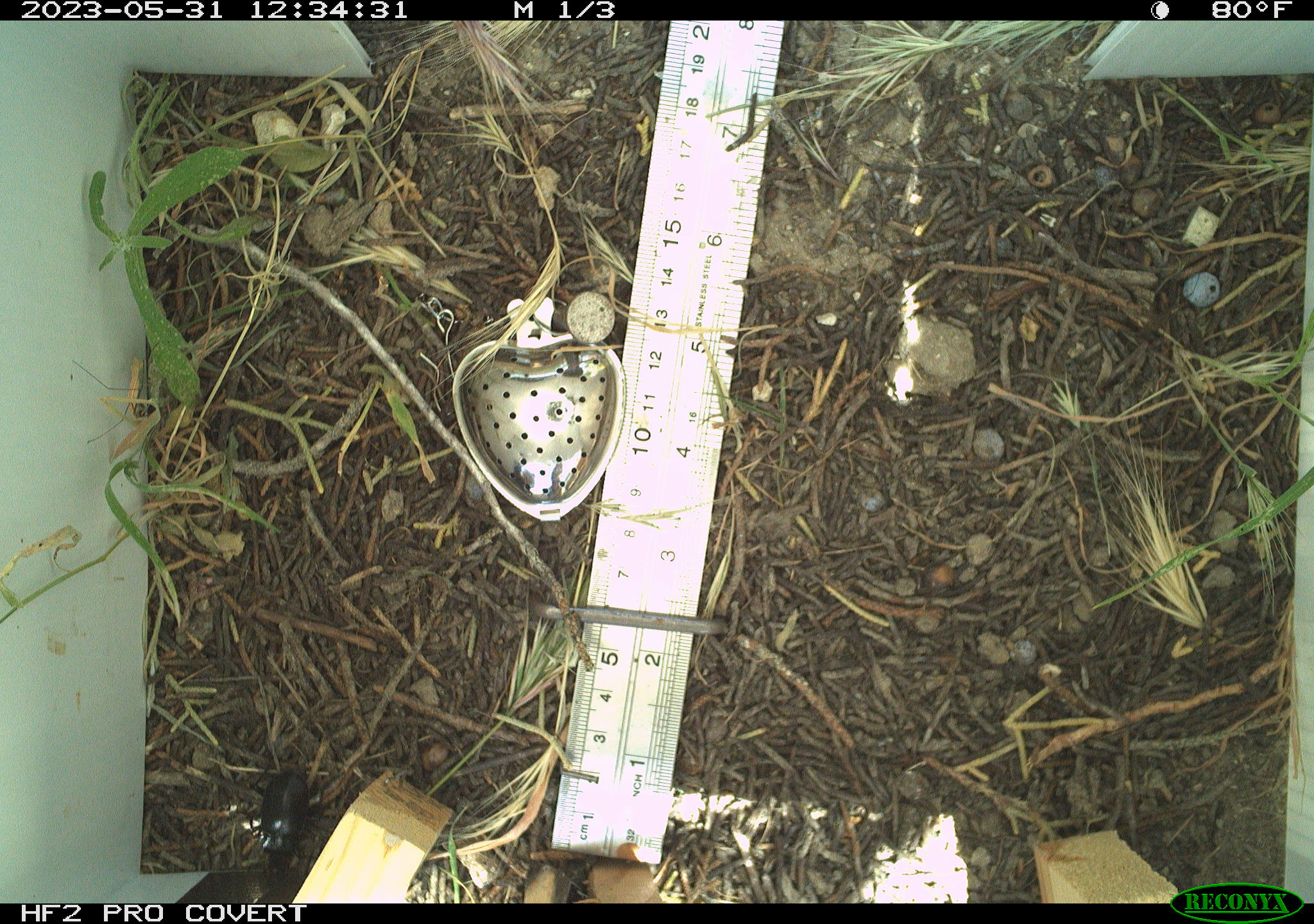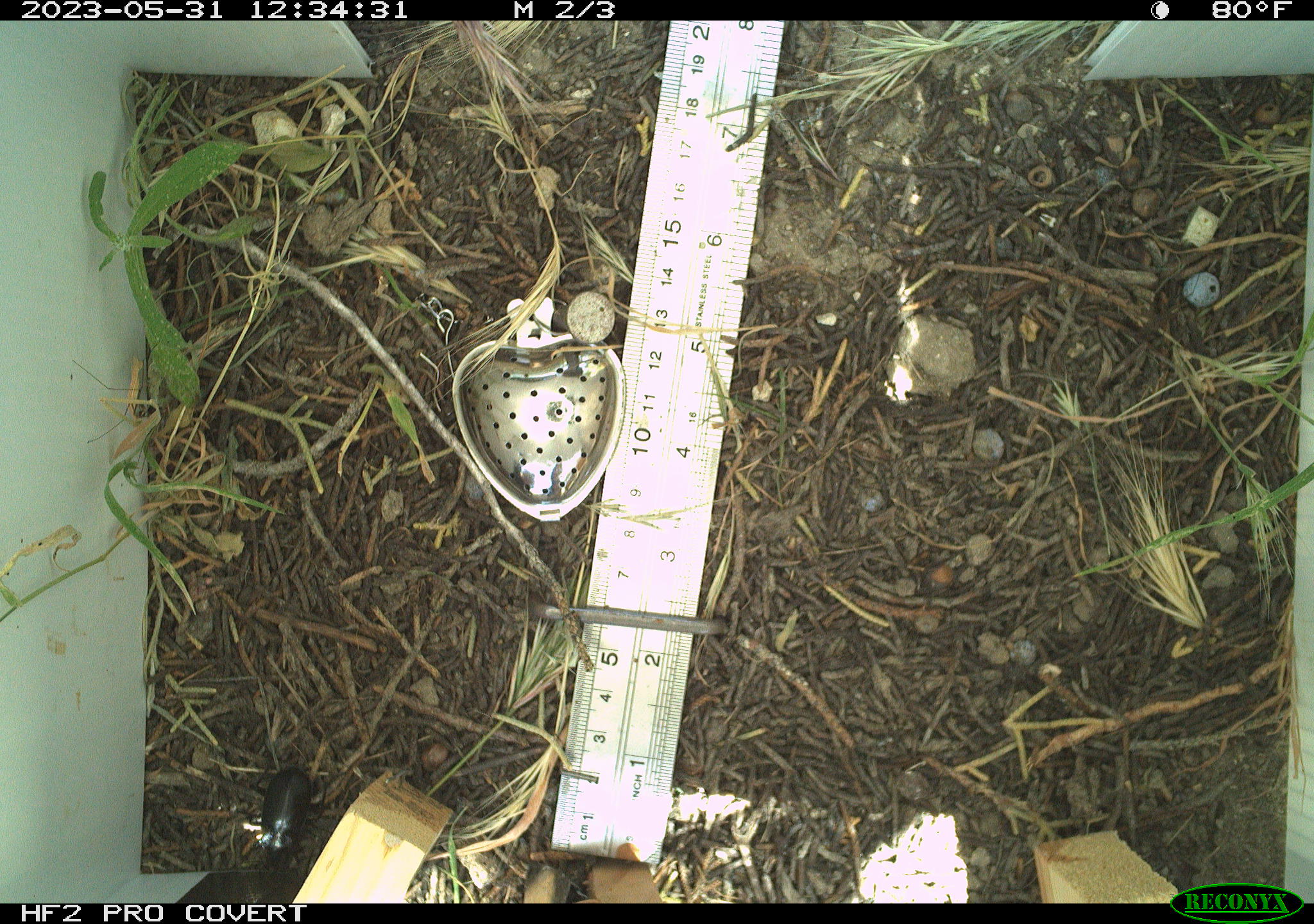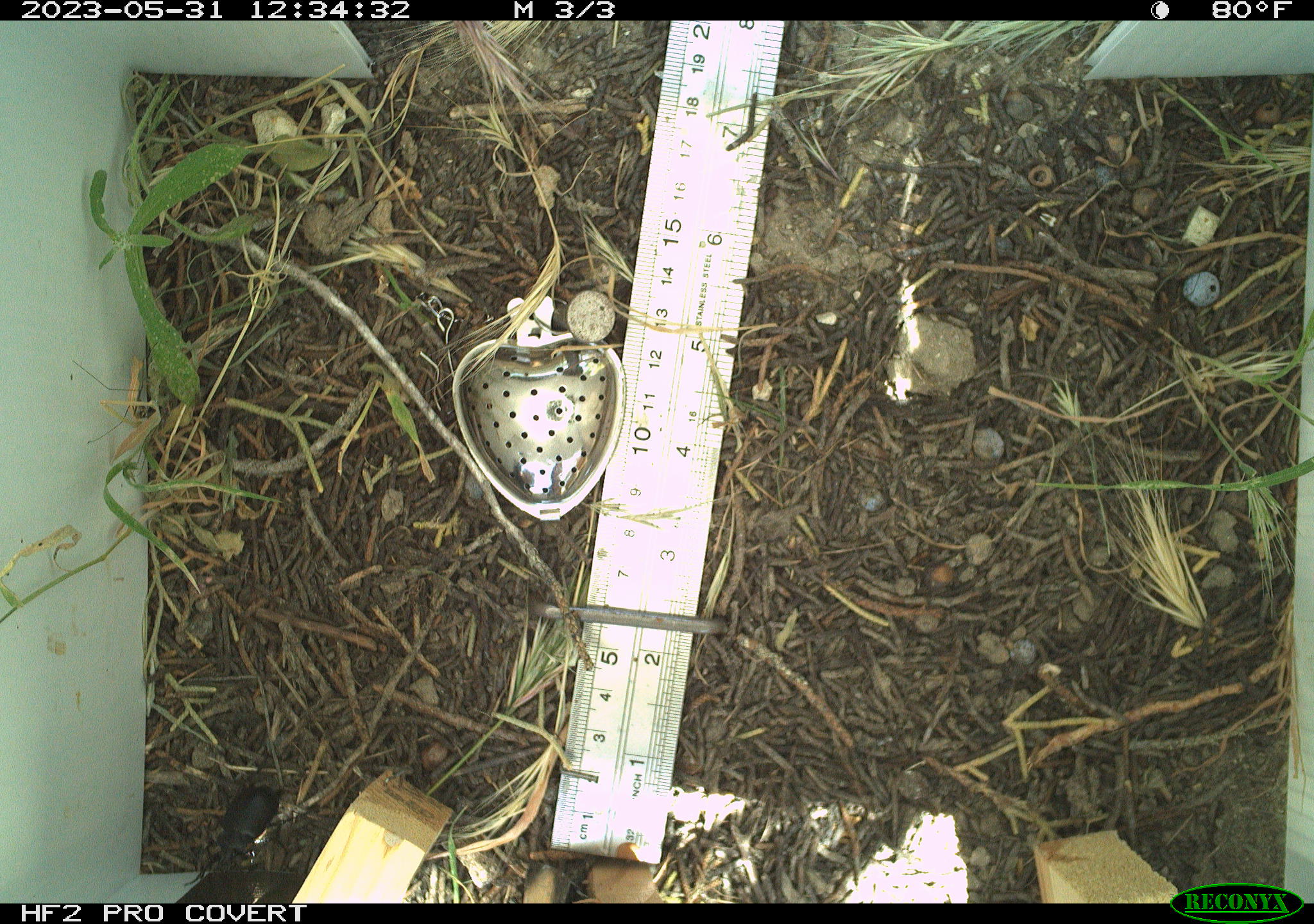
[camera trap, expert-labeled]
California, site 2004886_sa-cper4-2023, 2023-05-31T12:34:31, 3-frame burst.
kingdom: Animalia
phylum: Arthropoda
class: Insecta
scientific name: Insecta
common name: insect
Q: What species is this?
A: Insect (Insecta).